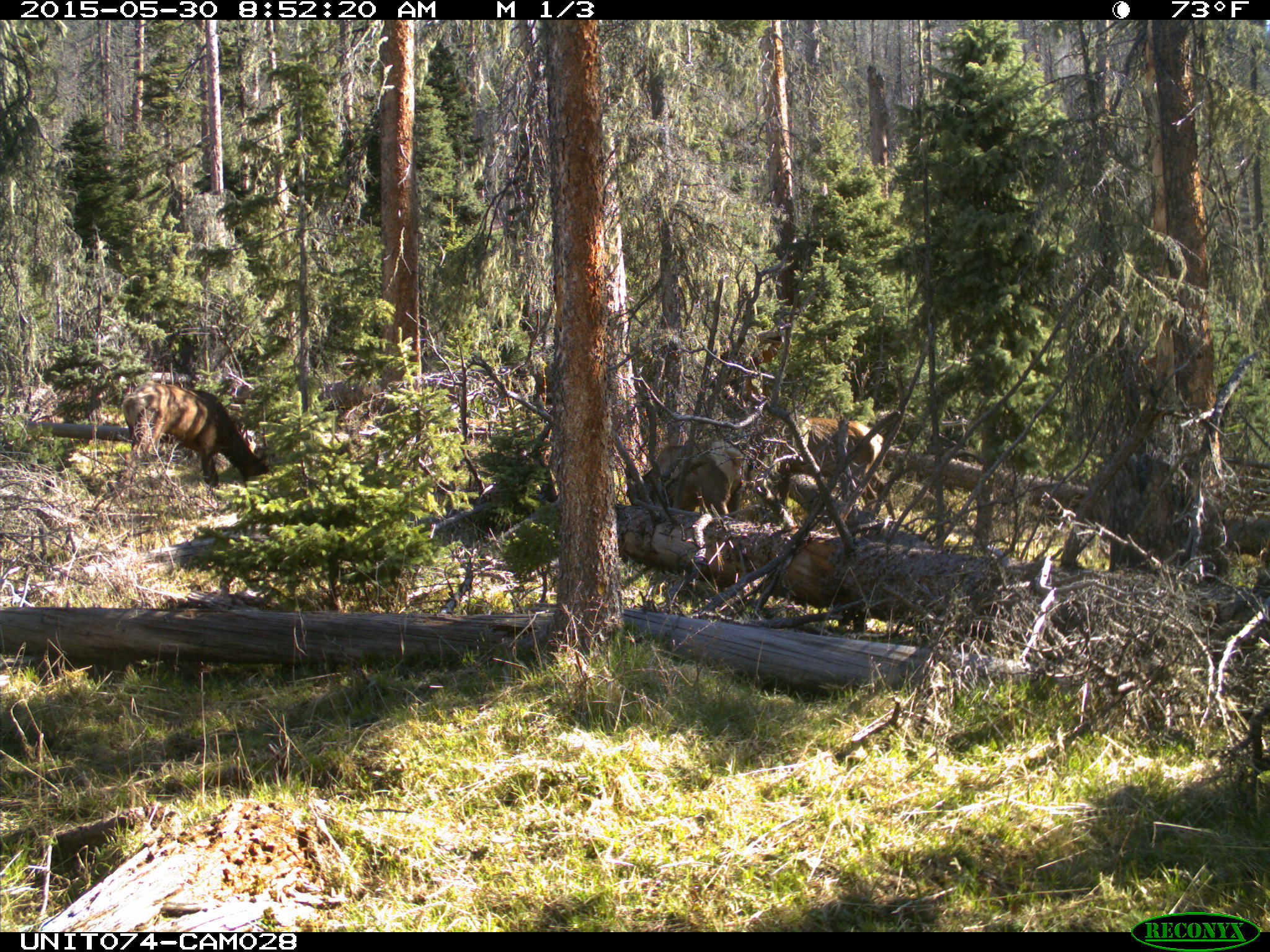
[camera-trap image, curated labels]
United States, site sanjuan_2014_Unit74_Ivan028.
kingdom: Animalia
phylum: Chordata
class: Mammalia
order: Artiodactyla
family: Cervidae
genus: Cervus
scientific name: Cervus elaphus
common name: red deer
Cervus elaphus (red deer).